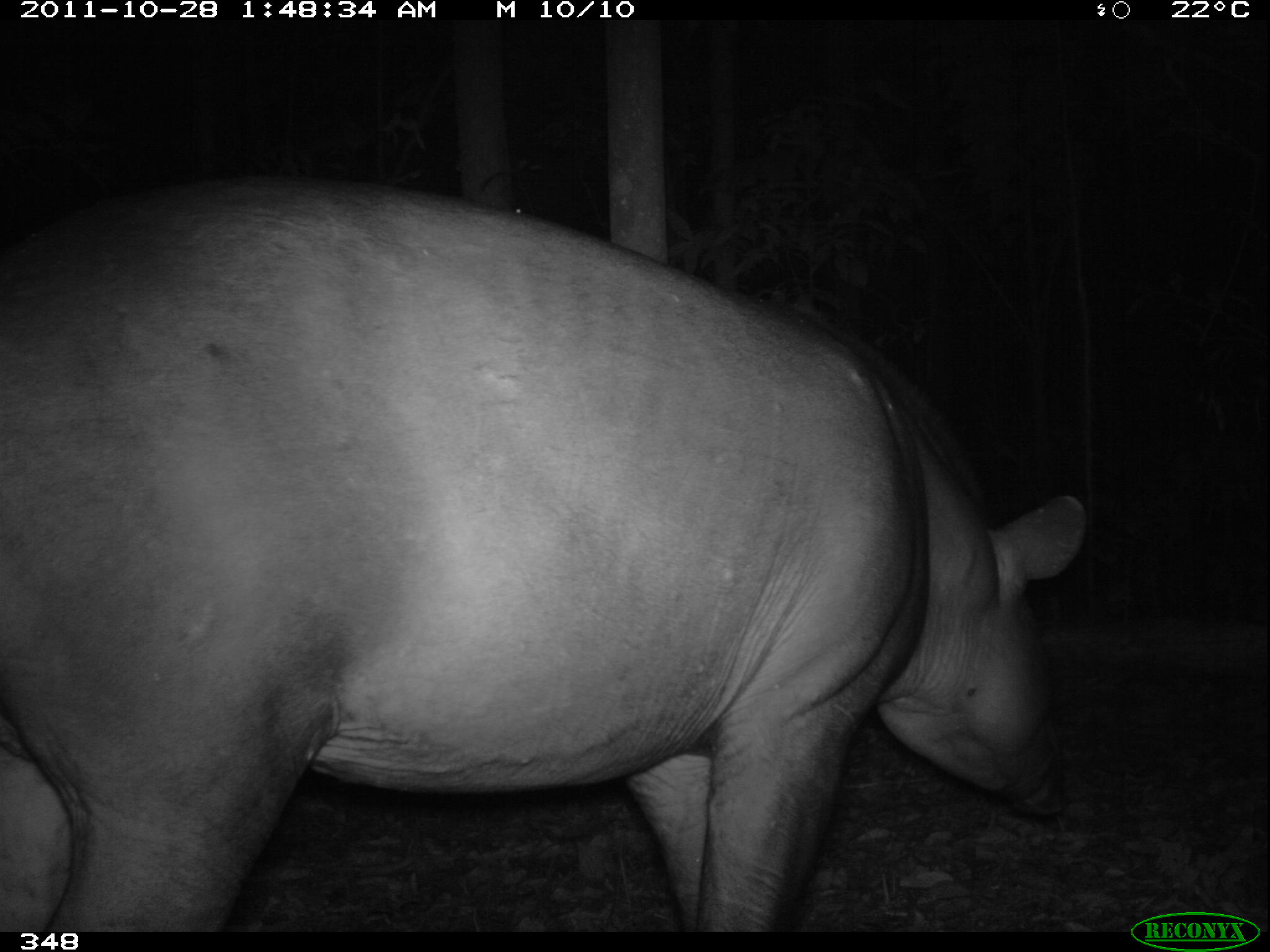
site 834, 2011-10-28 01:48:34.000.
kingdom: Animalia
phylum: Chordata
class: Mammalia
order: Perissodactyla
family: Tapiridae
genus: Tapirus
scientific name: Tapirus terrestris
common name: south american tapir